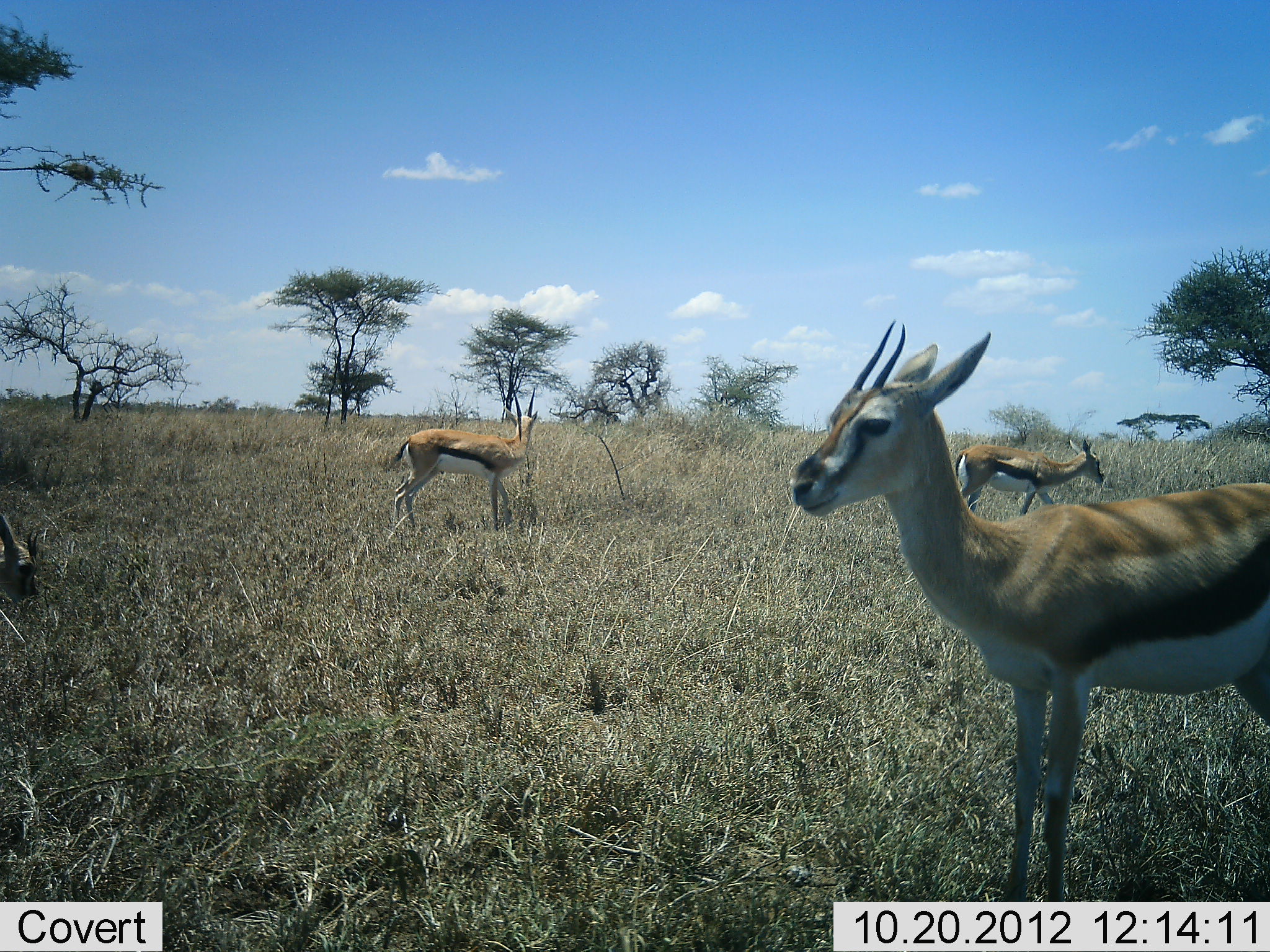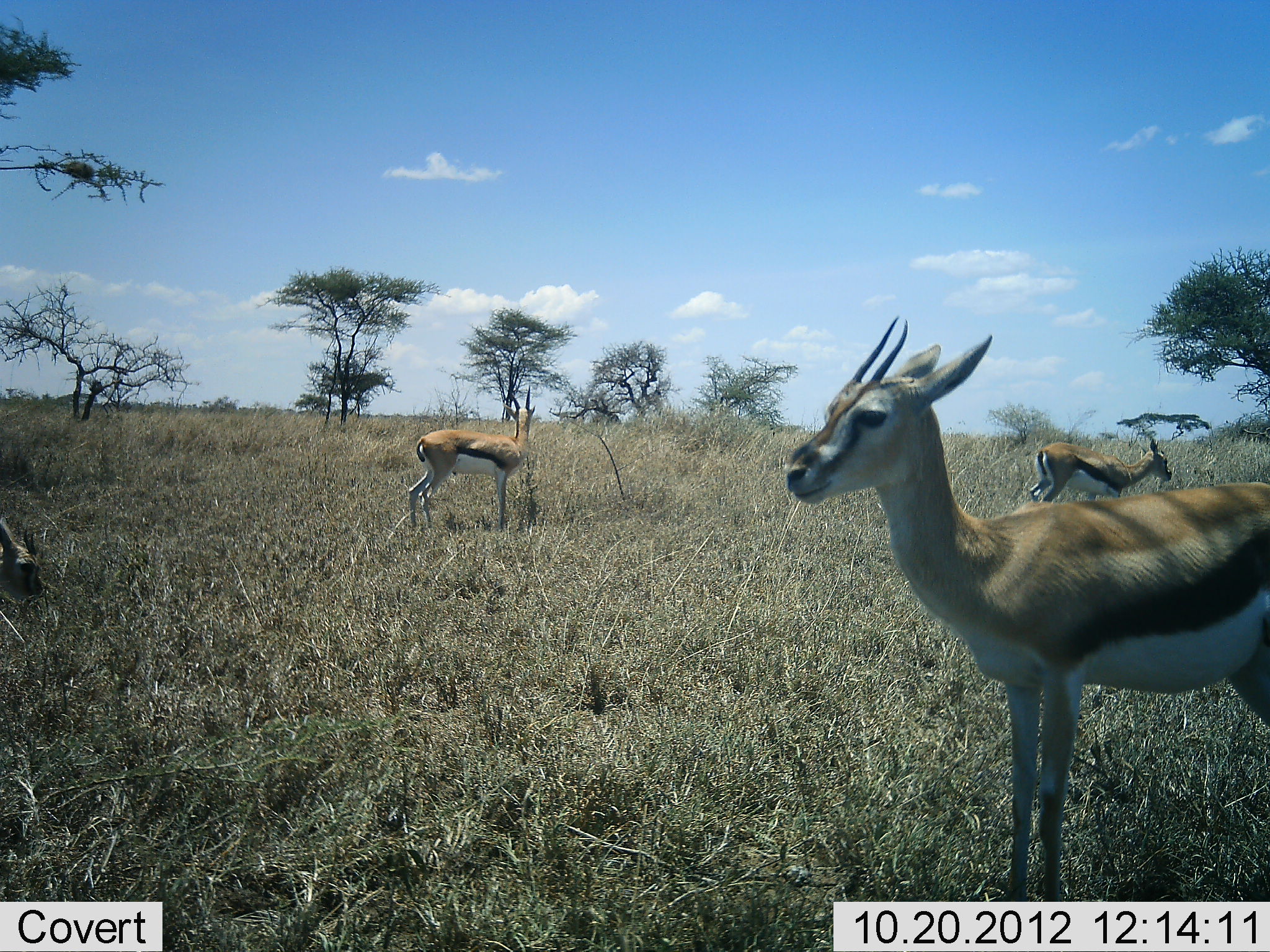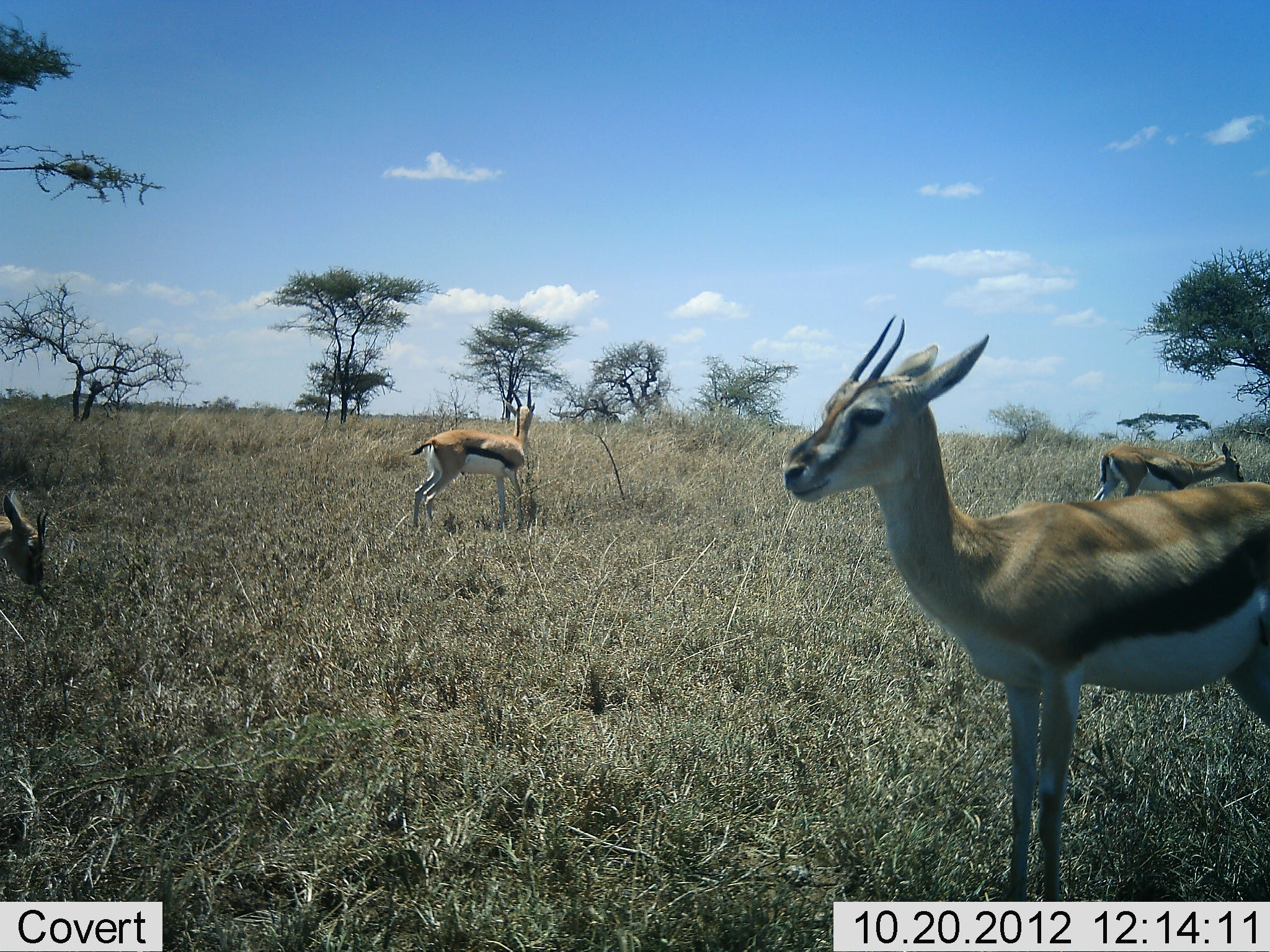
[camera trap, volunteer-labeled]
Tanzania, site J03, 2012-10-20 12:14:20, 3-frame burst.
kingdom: Animalia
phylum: Chordata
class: Mammalia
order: Artiodactyla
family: Bovidae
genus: Eudorcas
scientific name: Eudorcas thomsonii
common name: thomson's gazelle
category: gazellethomsons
Gazellethomsons (thomson's gazelle) (Eudorcas thomsonii), count 4. Behavior (volunteer vote fractions): standing 100%, resting 10%, moving 50%, interacting 0%. Young present (vote fraction): 0%. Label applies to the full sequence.